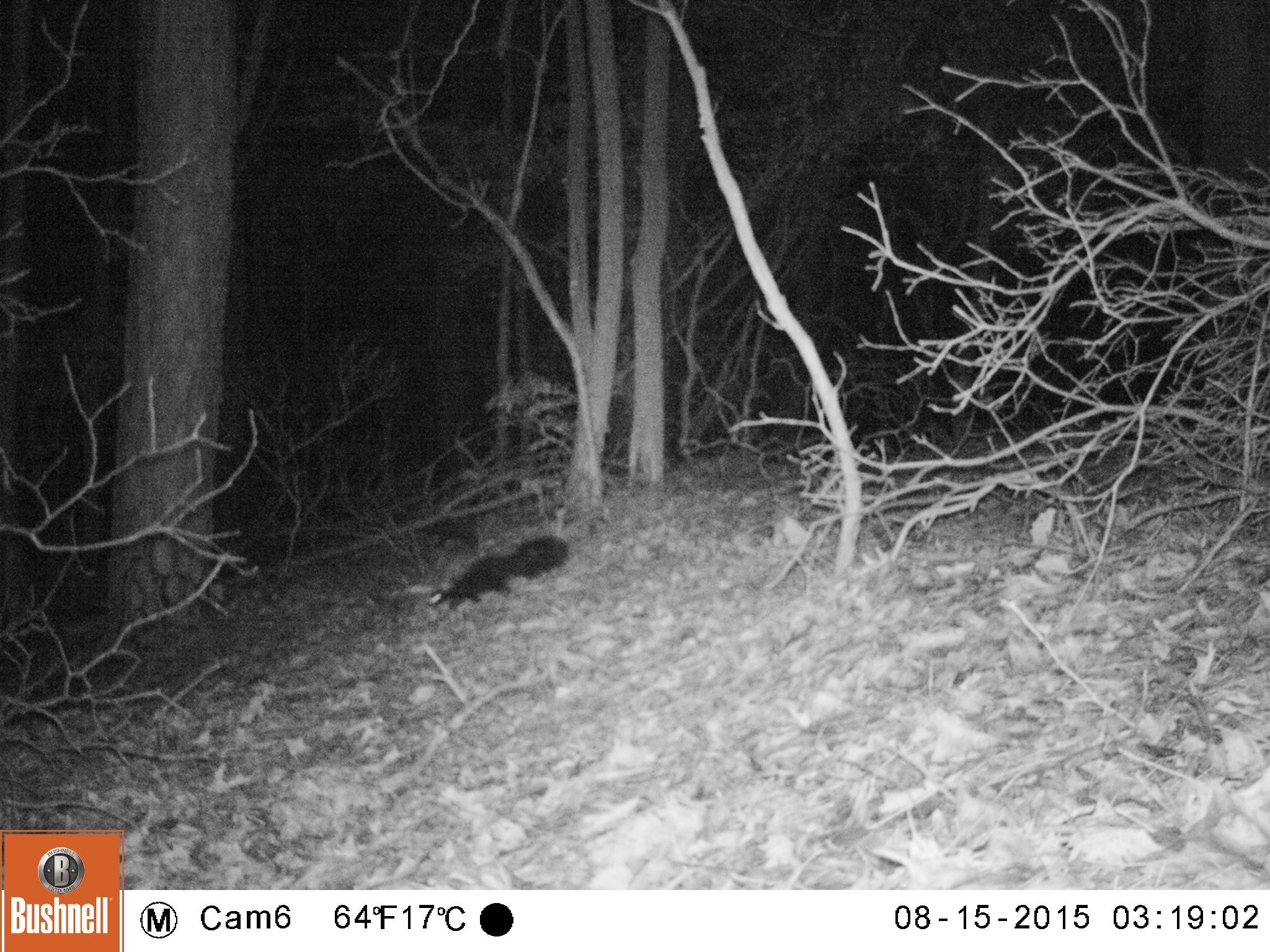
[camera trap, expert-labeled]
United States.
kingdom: Animalia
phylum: Chordata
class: Mammalia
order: Carnivora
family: Mephitidae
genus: Mephitis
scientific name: Mephitis mephitis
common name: striped skunk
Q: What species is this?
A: Striped Skunk (Mephitis mephitis).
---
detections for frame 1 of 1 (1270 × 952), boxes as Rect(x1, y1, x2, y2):
Striped Skunk: Rect(421, 527, 574, 614)